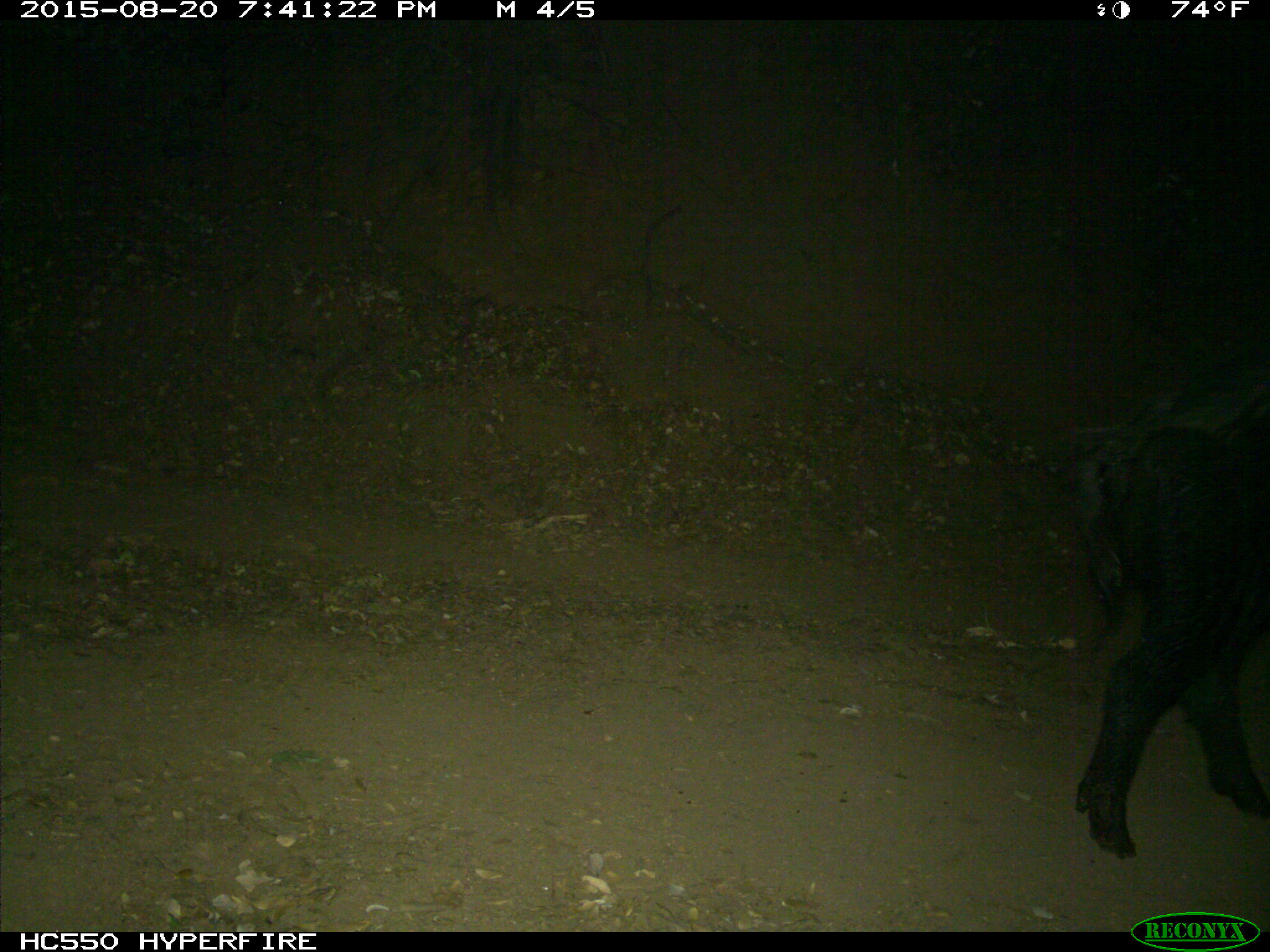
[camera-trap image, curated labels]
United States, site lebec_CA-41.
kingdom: Animalia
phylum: Chordata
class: Mammalia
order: Artiodactyla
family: Suidae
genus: Sus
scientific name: Sus scrofa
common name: wild boar